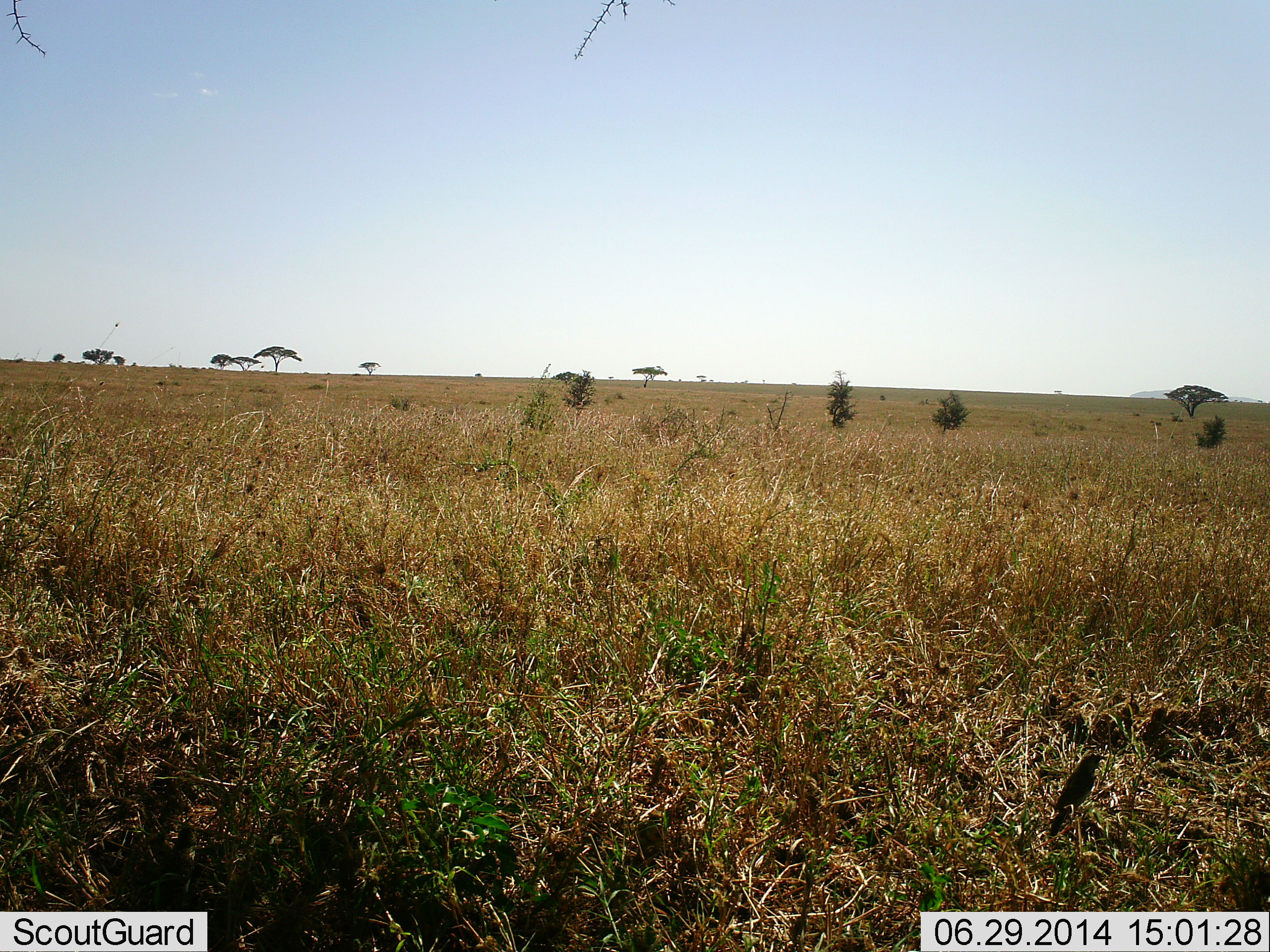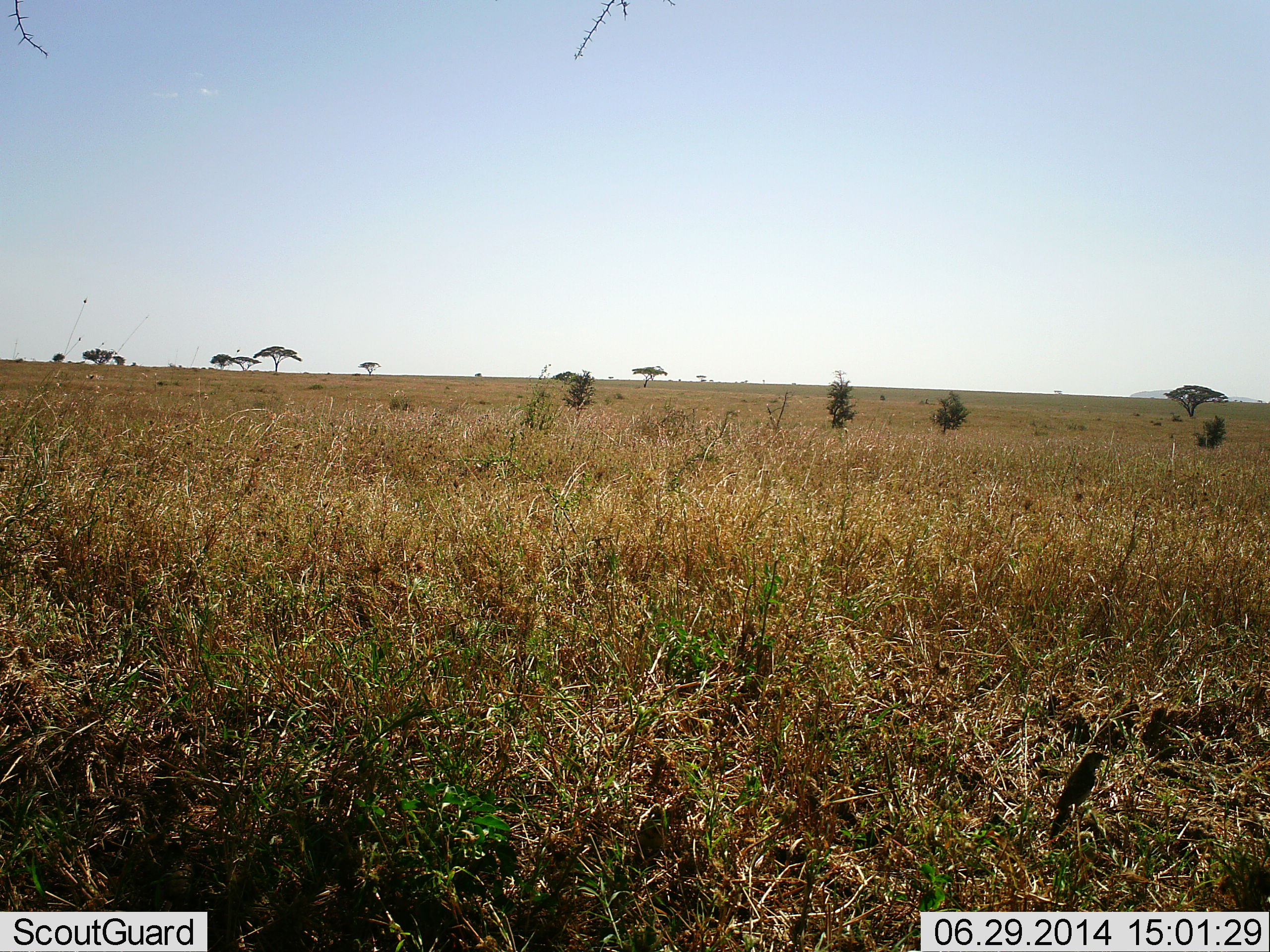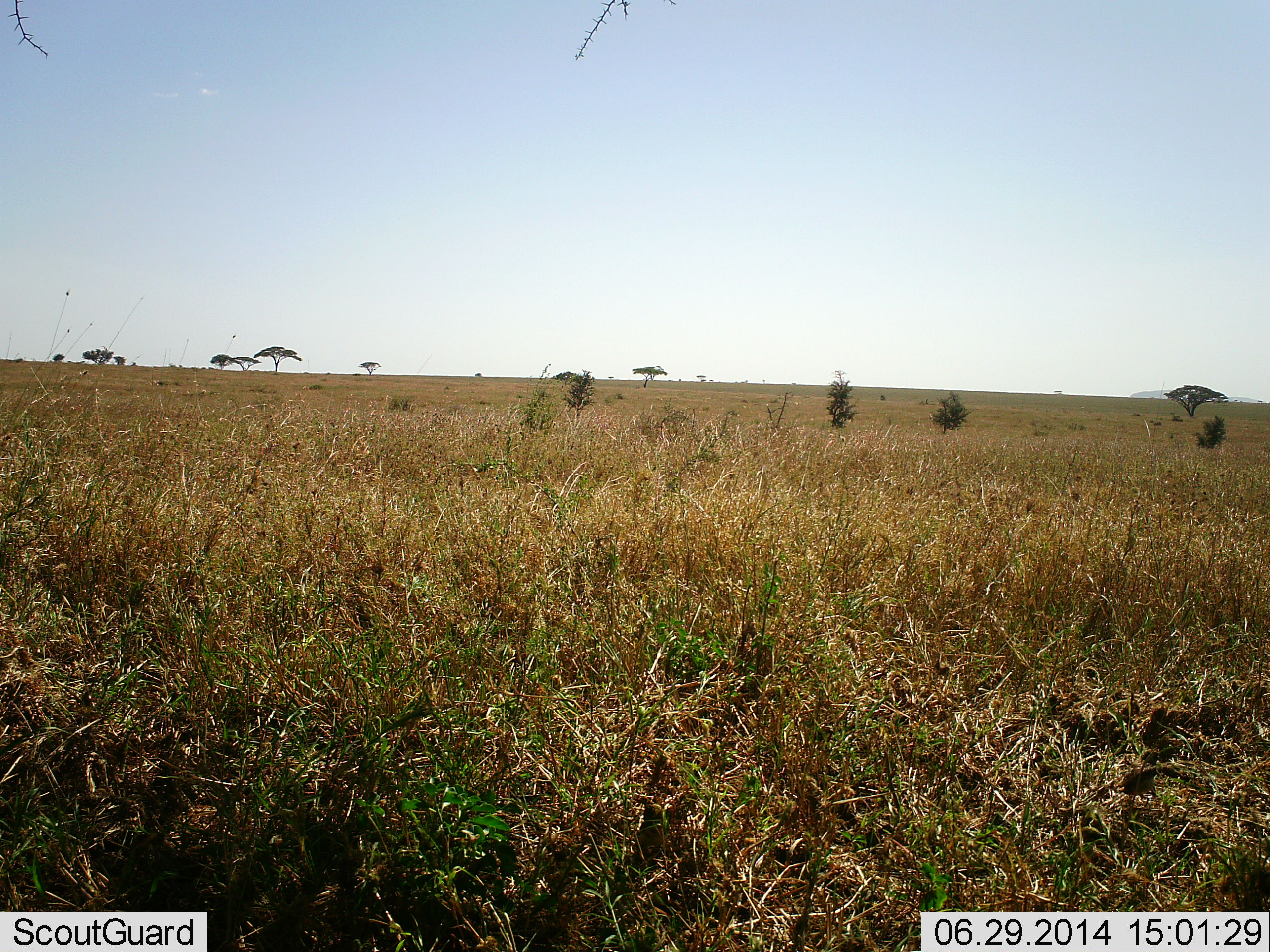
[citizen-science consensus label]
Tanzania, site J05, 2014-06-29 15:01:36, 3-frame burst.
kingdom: Animalia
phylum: Chordata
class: Aves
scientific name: Aves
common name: bird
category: otherbird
Otherbird (bird) (Aves), count 1. Behavior (volunteer vote fractions): standing 50%, resting 10%, moving 60%, interacting 0%. Young present (vote fraction): 0%. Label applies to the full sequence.